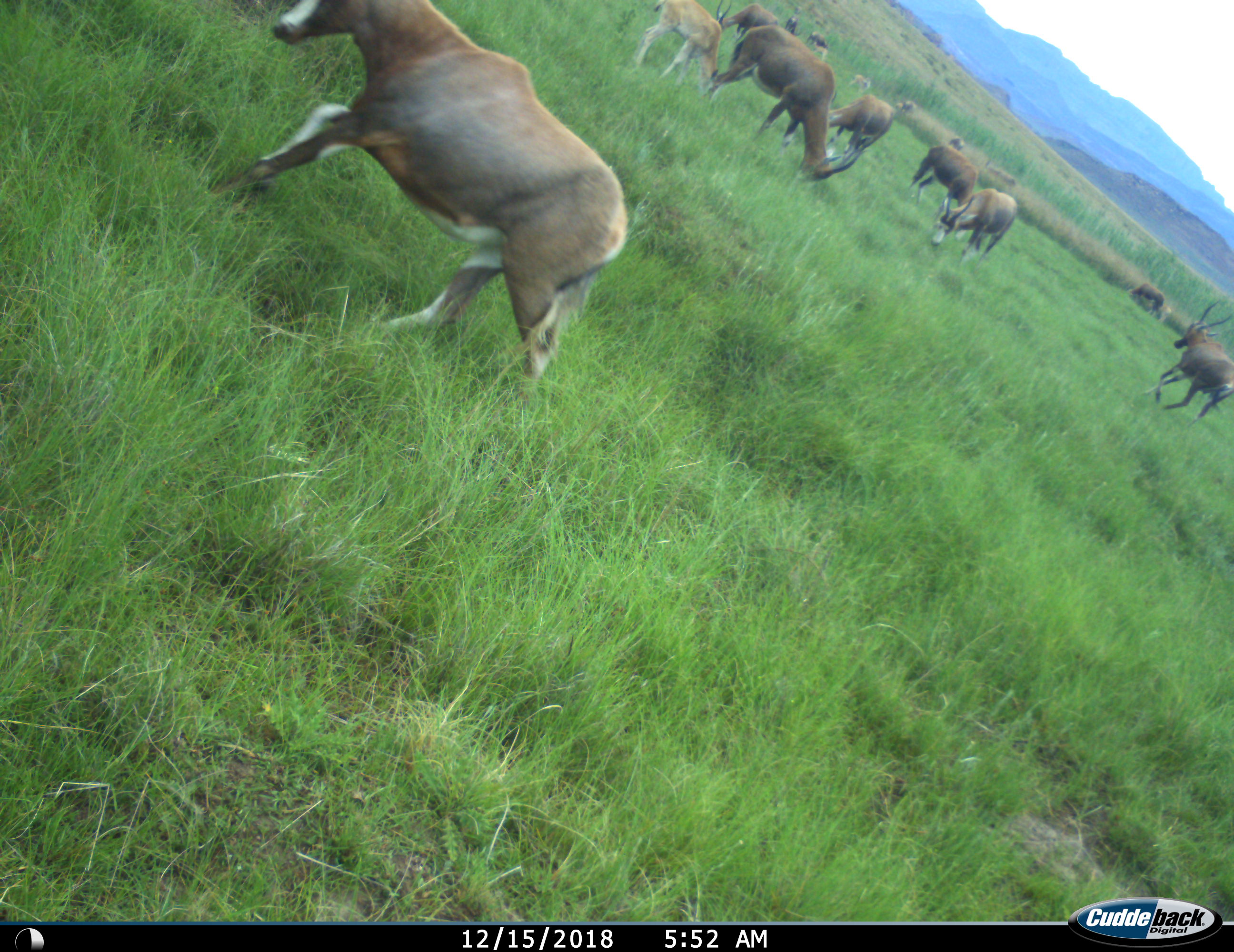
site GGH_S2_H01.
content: unidentified animal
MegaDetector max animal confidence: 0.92